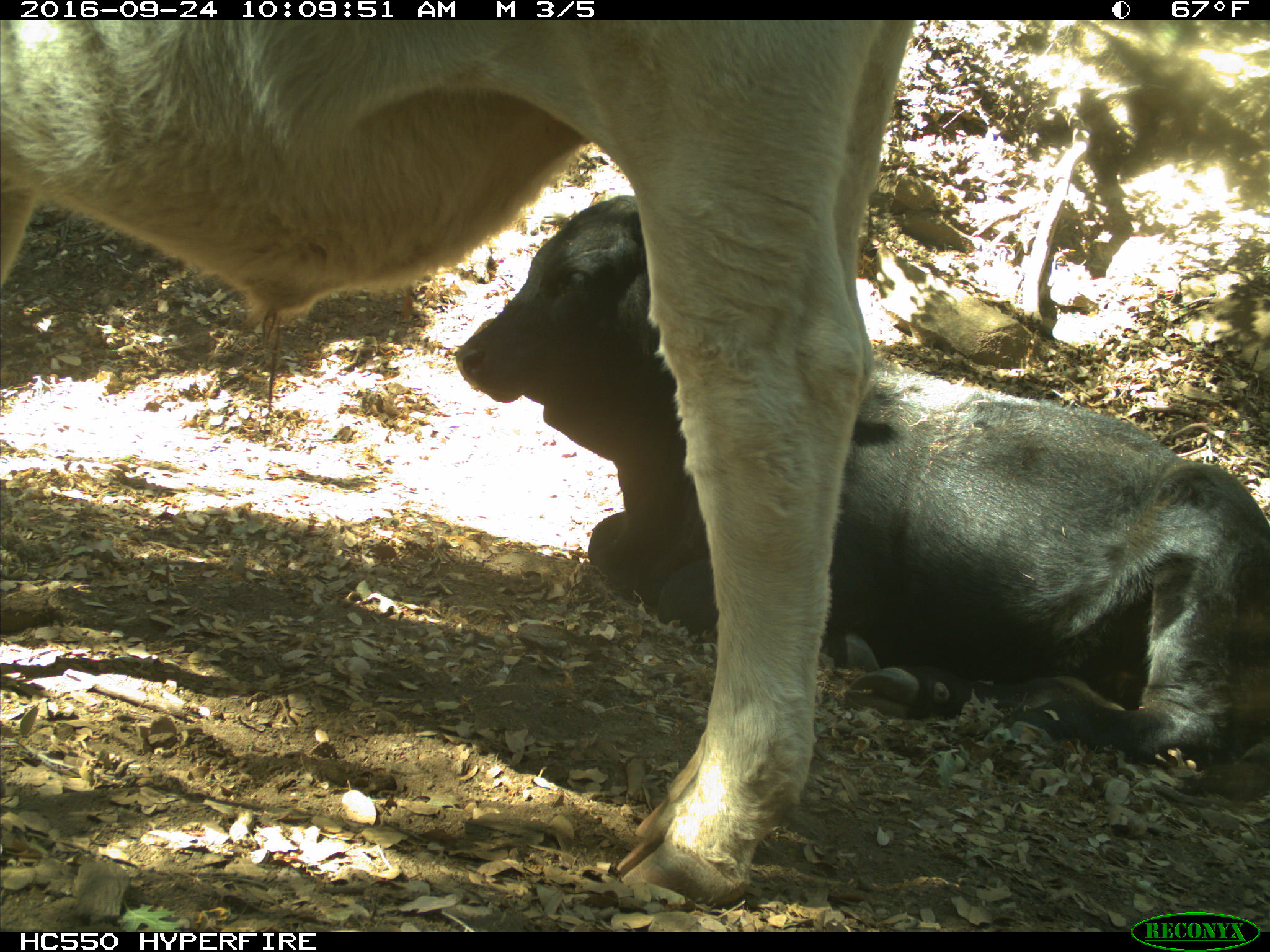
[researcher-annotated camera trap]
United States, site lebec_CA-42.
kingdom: Animalia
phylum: Chordata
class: Mammalia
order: Artiodactyla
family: Bovidae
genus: Bos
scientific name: Bos taurus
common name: domestic cow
Bos taurus (domestic cow).